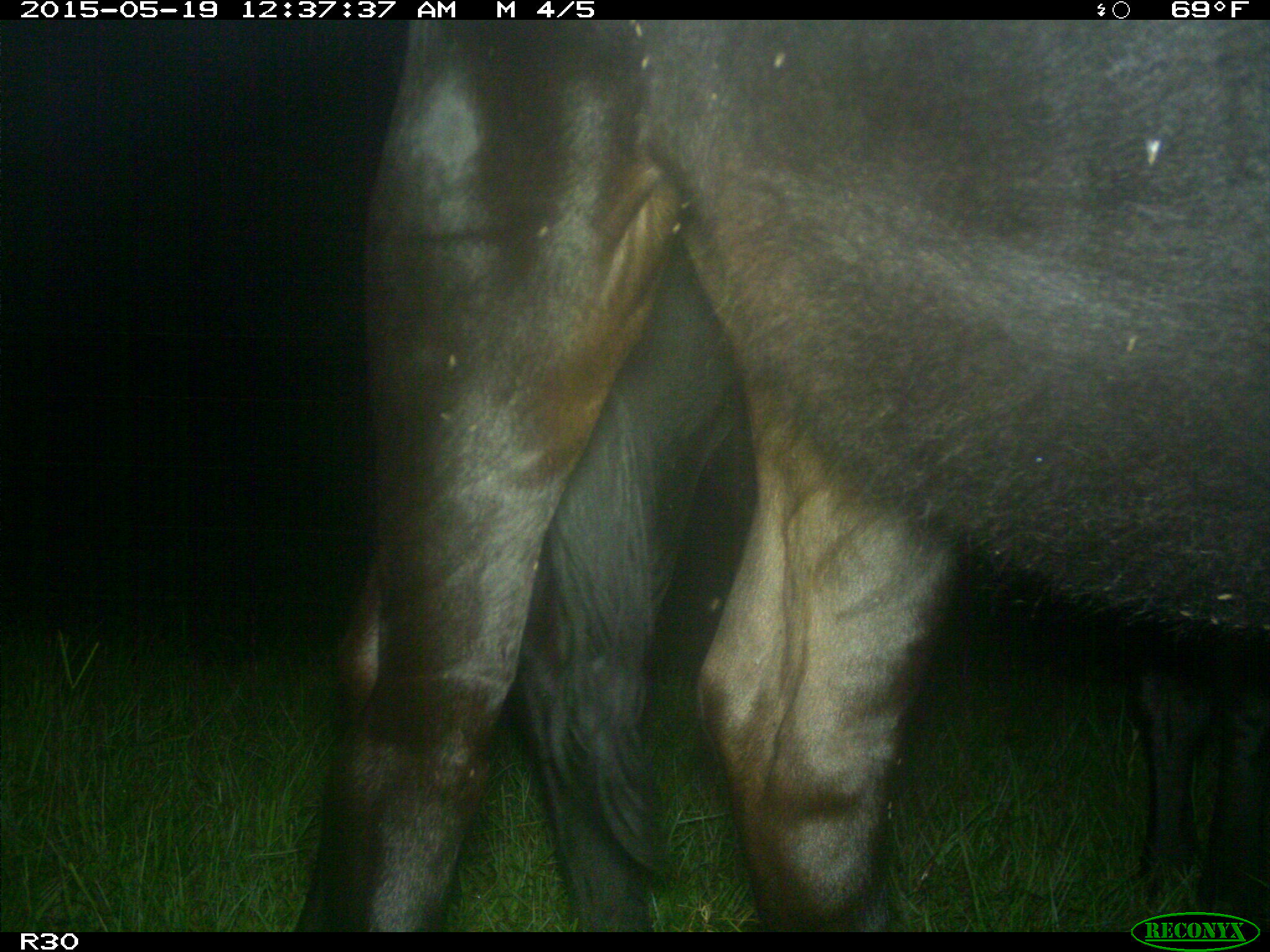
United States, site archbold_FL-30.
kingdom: Animalia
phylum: Chordata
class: Mammalia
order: Artiodactyla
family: Bovidae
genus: Bos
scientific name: Bos taurus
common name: domestic cow